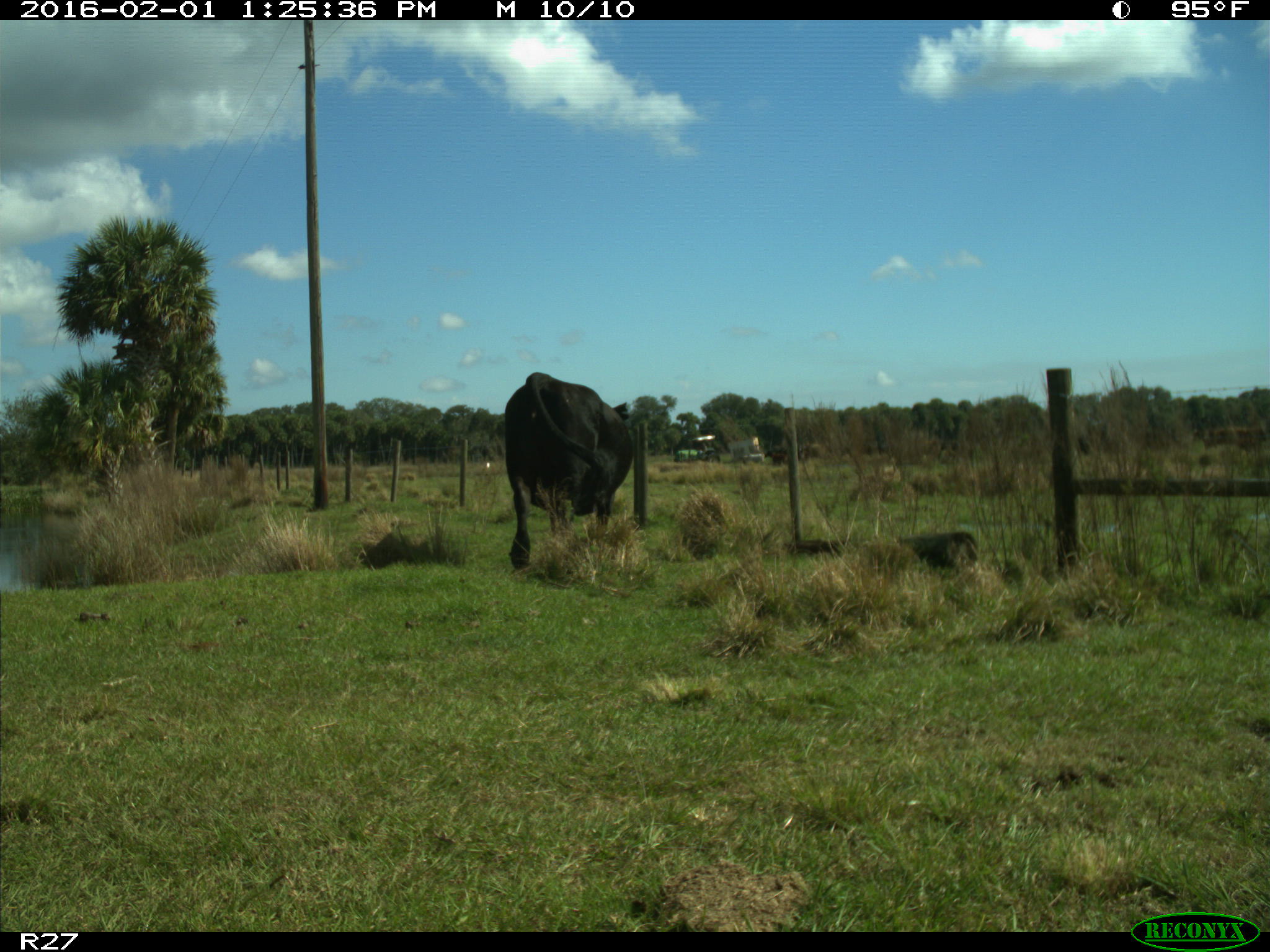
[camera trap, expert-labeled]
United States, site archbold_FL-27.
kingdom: Animalia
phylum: Chordata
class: Mammalia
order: Artiodactyla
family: Bovidae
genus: Bos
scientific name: Bos taurus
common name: domestic cow